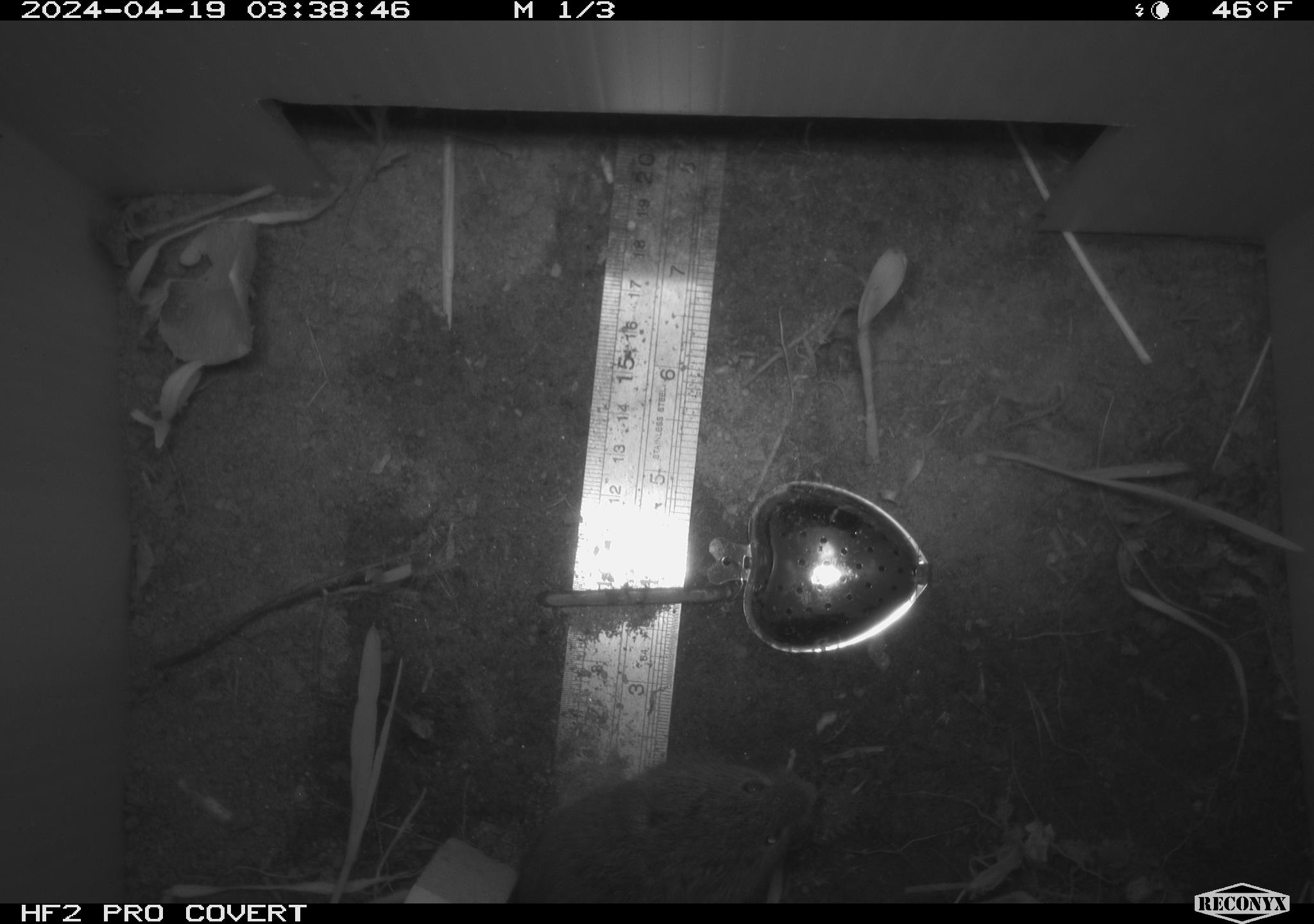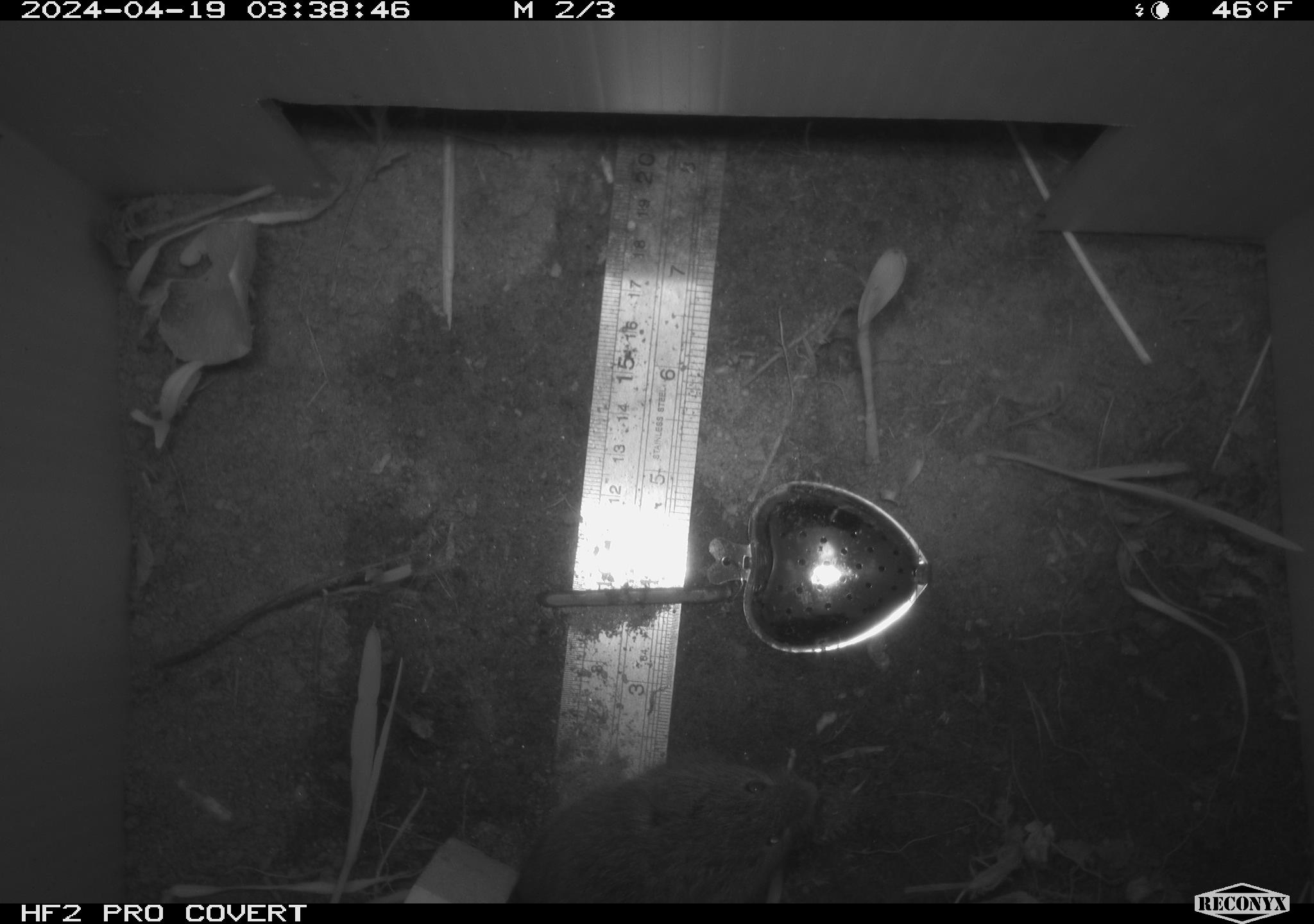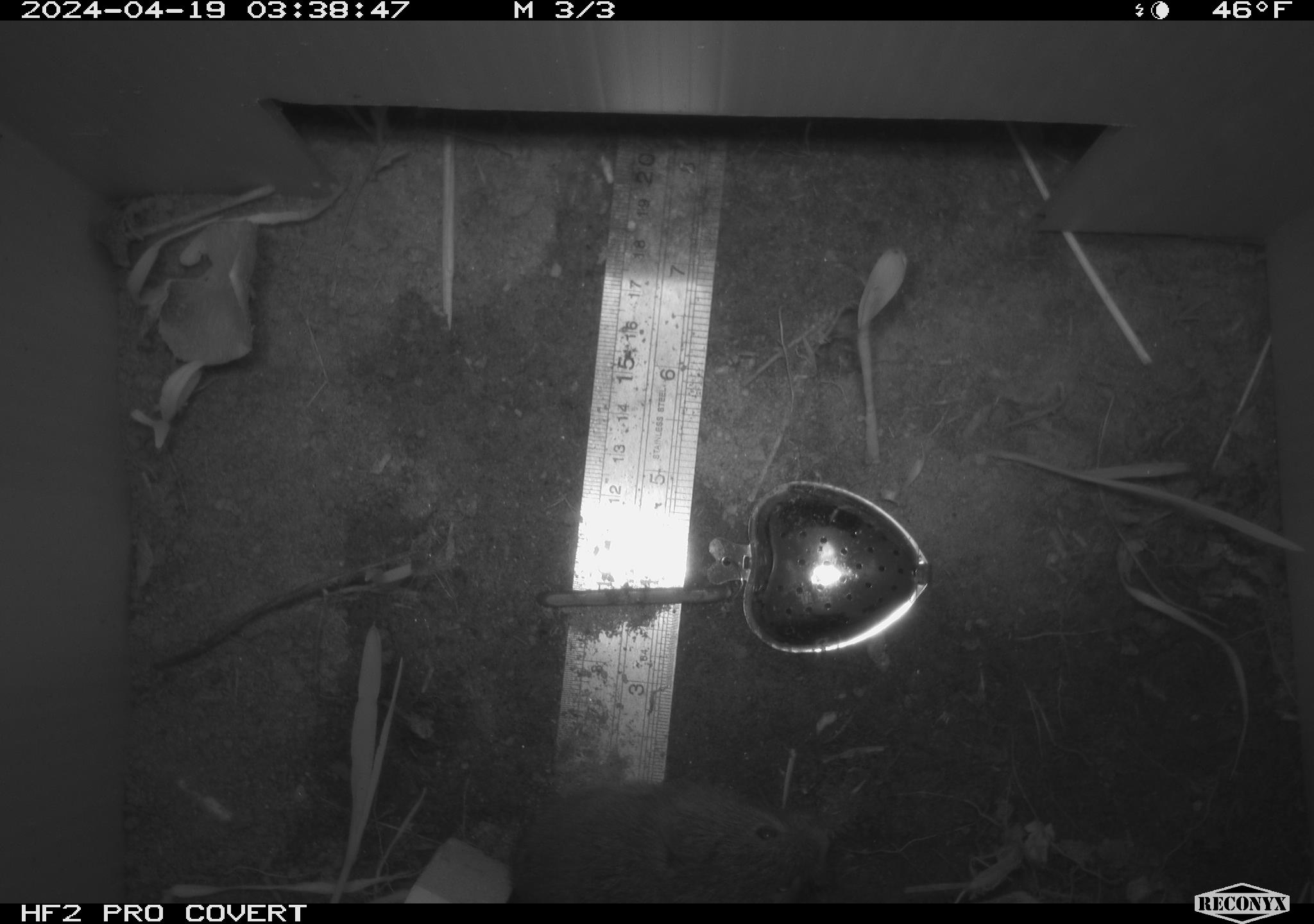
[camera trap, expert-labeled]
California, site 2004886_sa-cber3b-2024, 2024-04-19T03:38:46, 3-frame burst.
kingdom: Animalia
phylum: Chordata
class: Mammalia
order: Rodentia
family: Cricetidae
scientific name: Arvicolinae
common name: voles, lemmings, and muskrats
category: arvicolinae subfamily